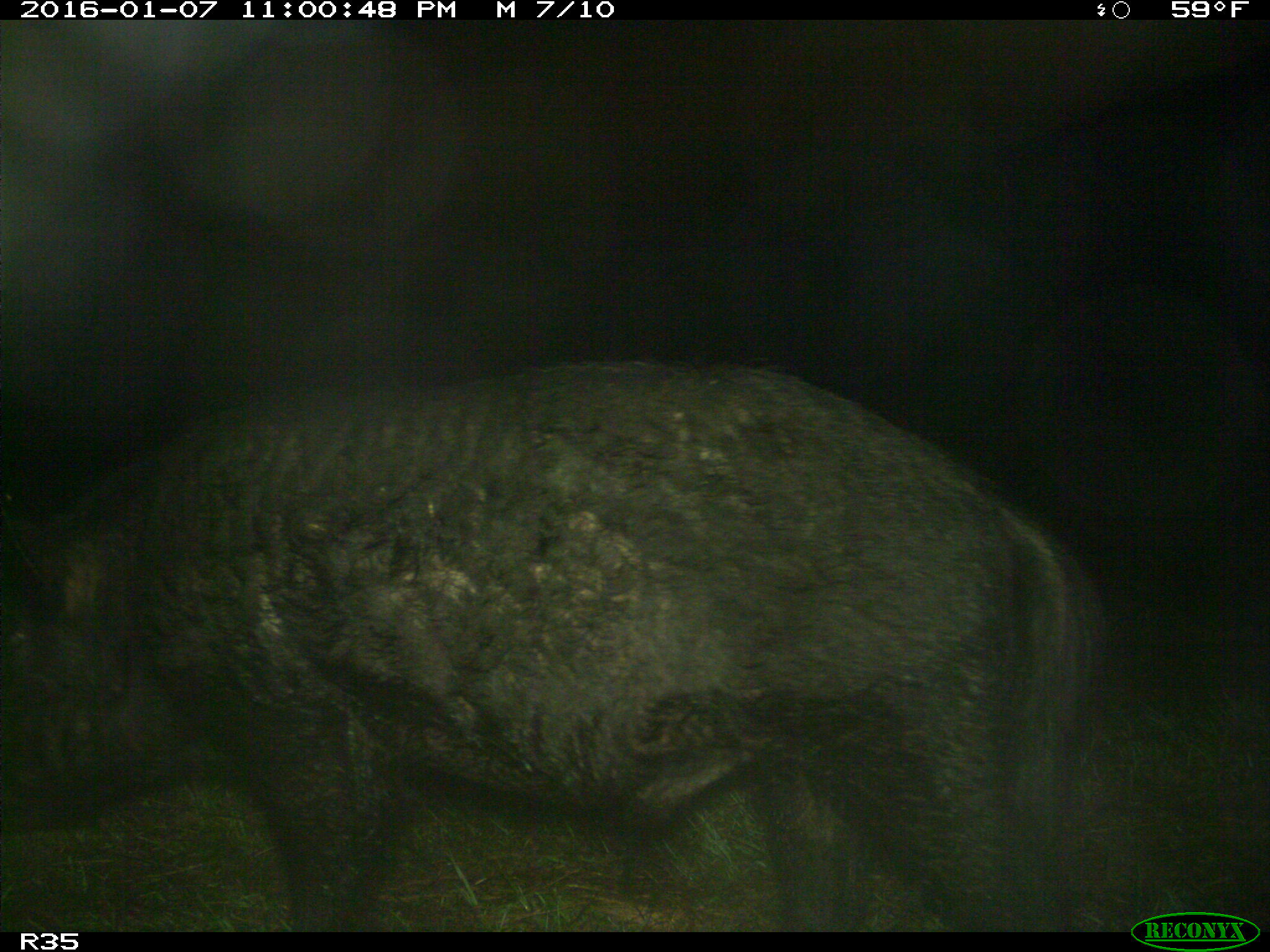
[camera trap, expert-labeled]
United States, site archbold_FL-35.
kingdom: Animalia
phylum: Chordata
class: Mammalia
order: Artiodactyla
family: Suidae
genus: Sus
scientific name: Sus scrofa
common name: wild boar